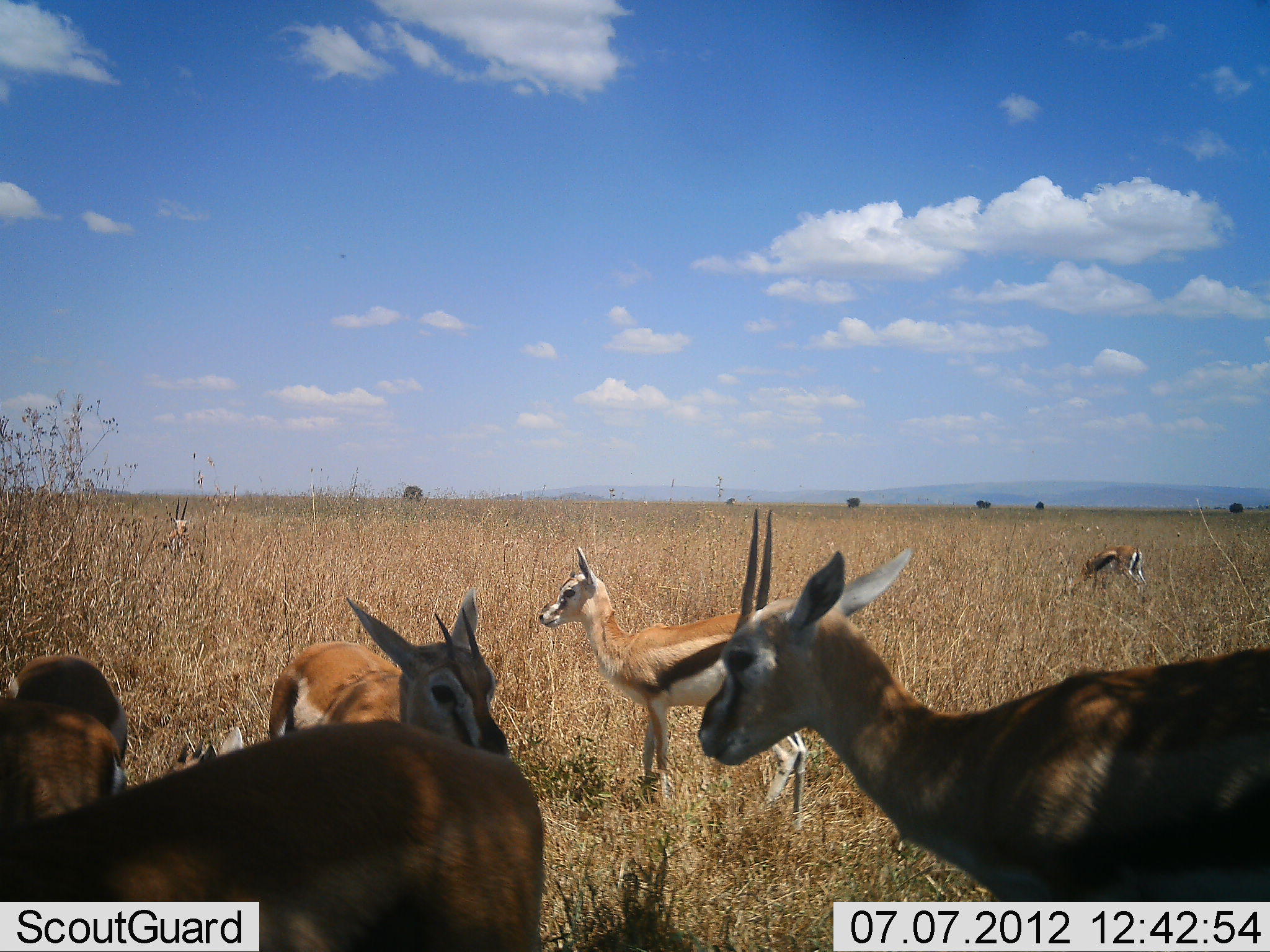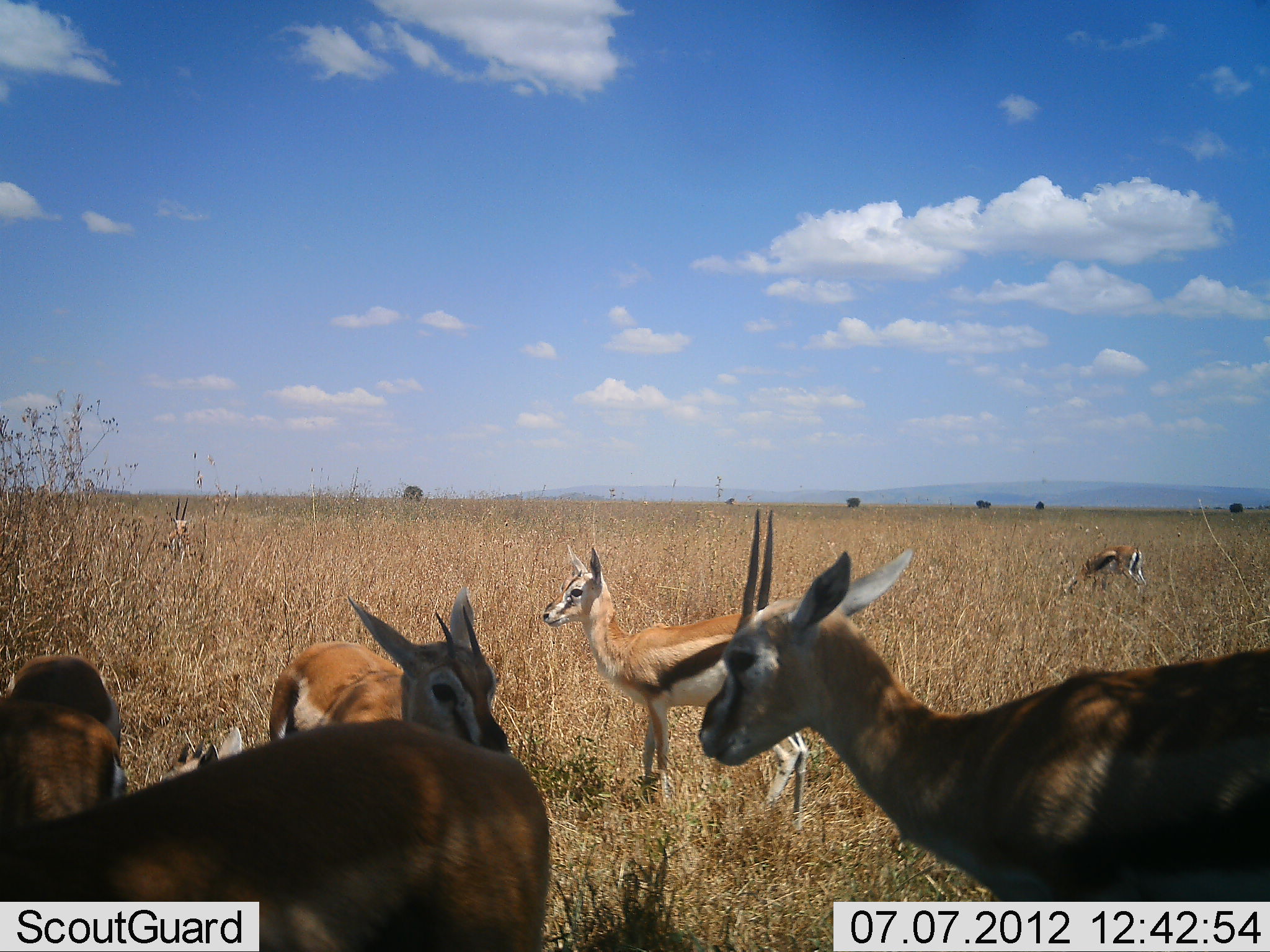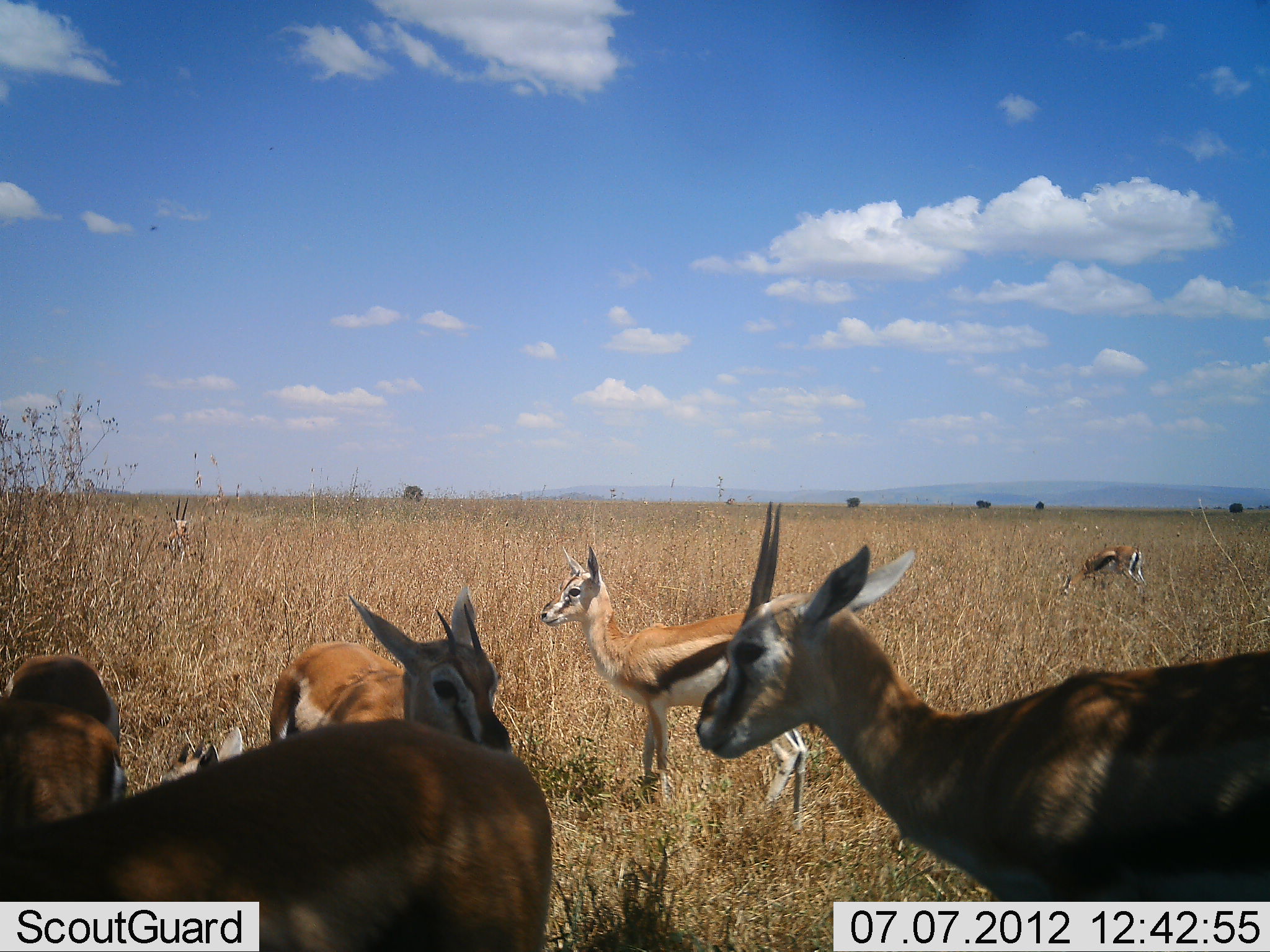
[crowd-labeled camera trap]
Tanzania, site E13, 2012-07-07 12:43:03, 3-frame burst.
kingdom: Animalia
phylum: Chordata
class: Mammalia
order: Artiodactyla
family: Bovidae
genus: Eudorcas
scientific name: Eudorcas thomsonii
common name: thomson's gazelle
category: gazellethomsons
Gazellethomsons (thomson's gazelle) (Eudorcas thomsonii), count 8. Behavior (volunteer vote fractions): standing 90%, resting 40%, moving 0%, interacting 0%. Young present (vote fraction): 40%. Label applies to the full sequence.